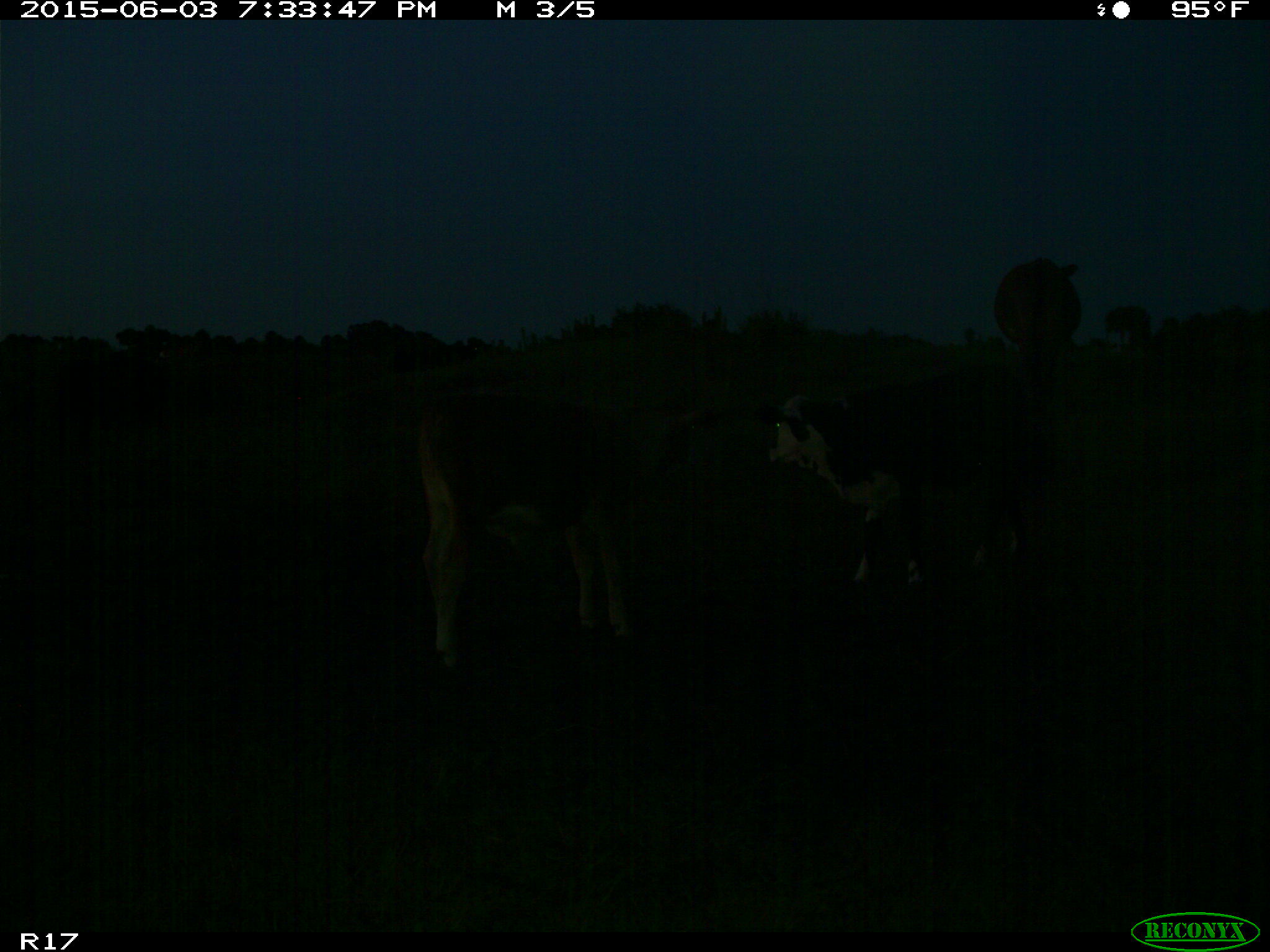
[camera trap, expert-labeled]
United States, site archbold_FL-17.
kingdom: Animalia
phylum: Chordata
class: Mammalia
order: Artiodactyla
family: Bovidae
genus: Bos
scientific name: Bos taurus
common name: domestic cow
Bos taurus (domestic cow).